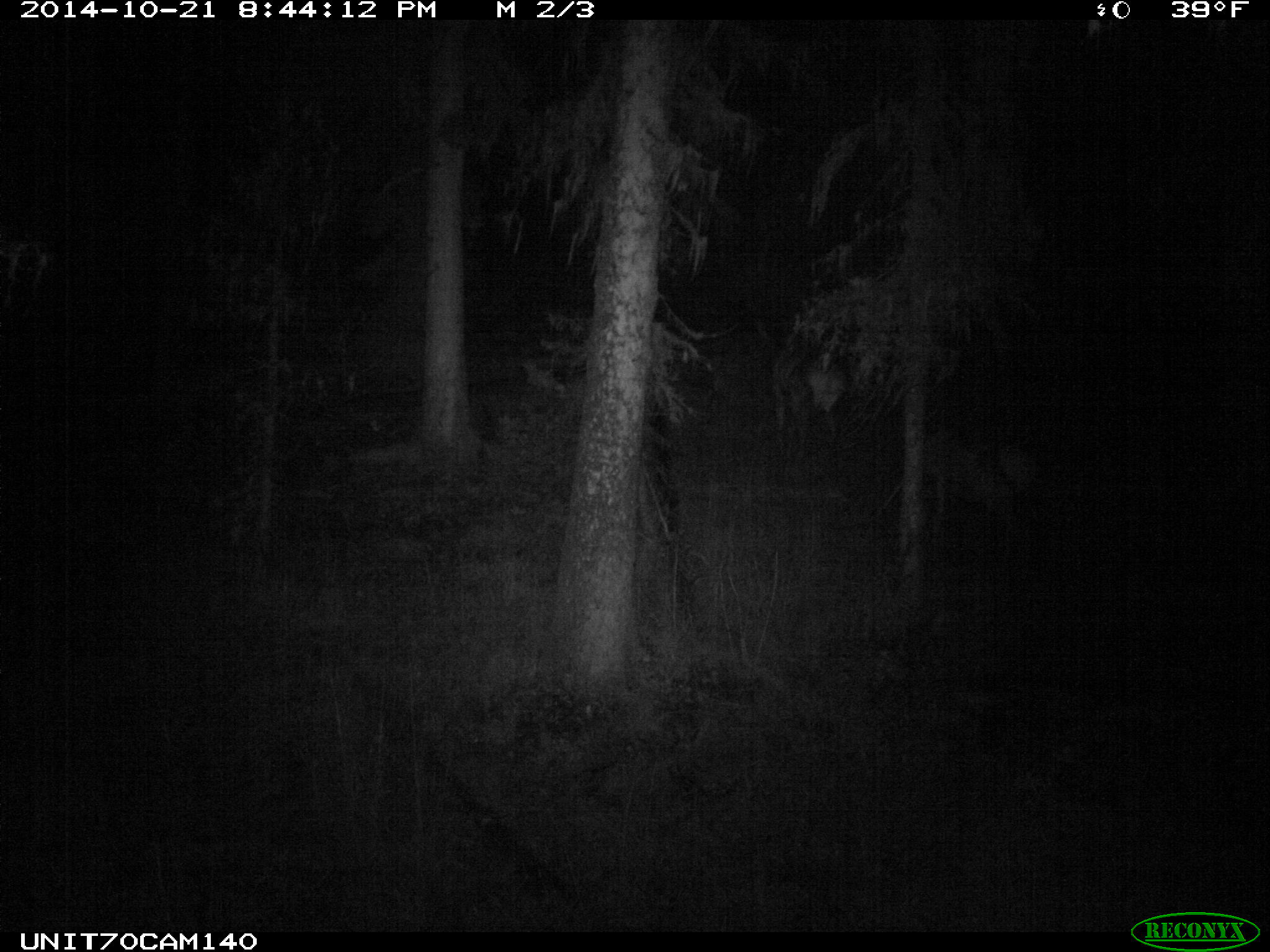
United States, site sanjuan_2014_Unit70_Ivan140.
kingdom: Animalia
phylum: Chordata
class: Mammalia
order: Artiodactyla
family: Cervidae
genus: Cervus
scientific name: Cervus elaphus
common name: red deer